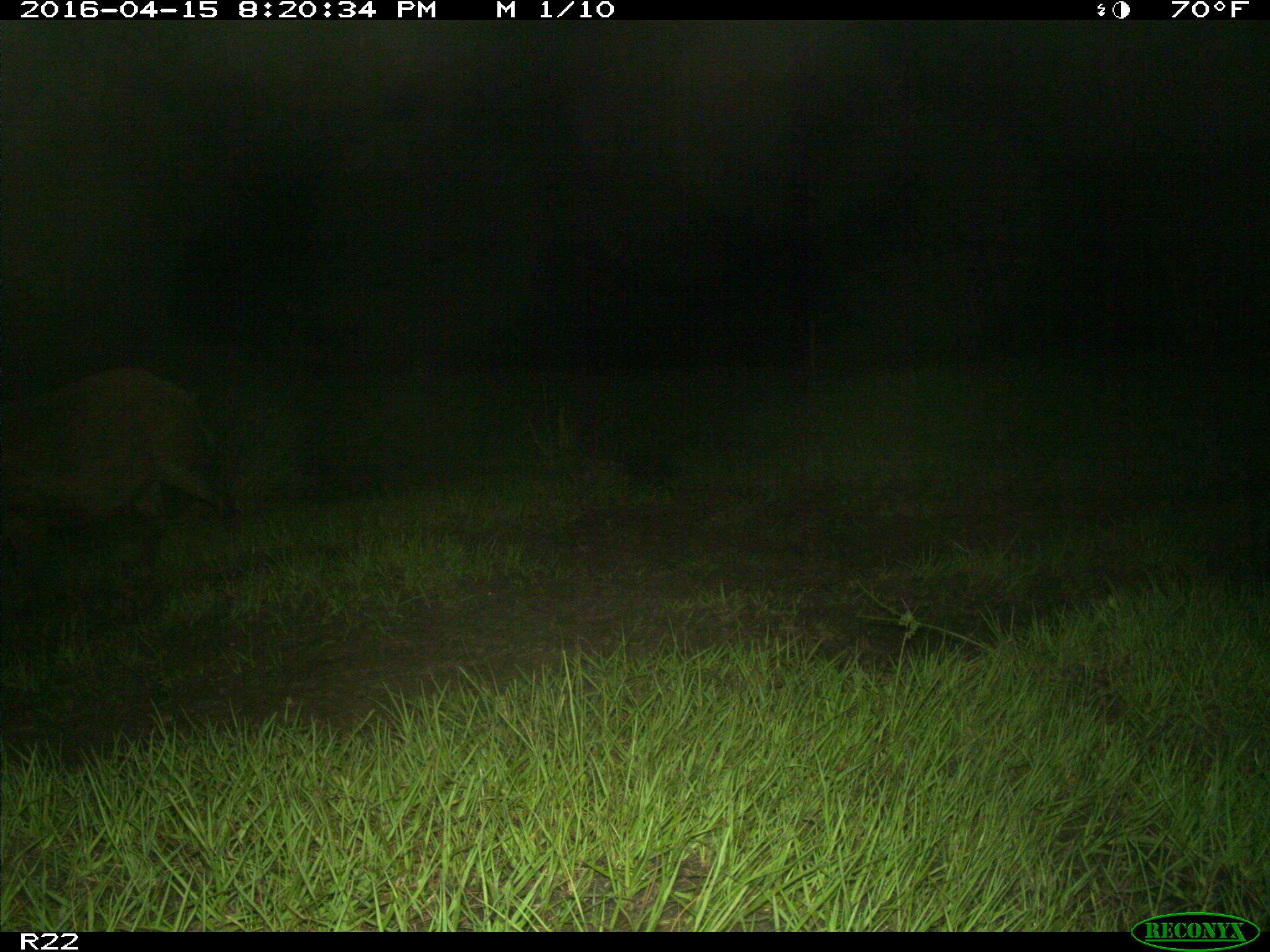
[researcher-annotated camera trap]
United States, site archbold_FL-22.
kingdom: Animalia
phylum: Chordata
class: Mammalia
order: Artiodactyla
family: Suidae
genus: Sus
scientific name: Sus scrofa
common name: wild boar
Sus scrofa (wild boar).